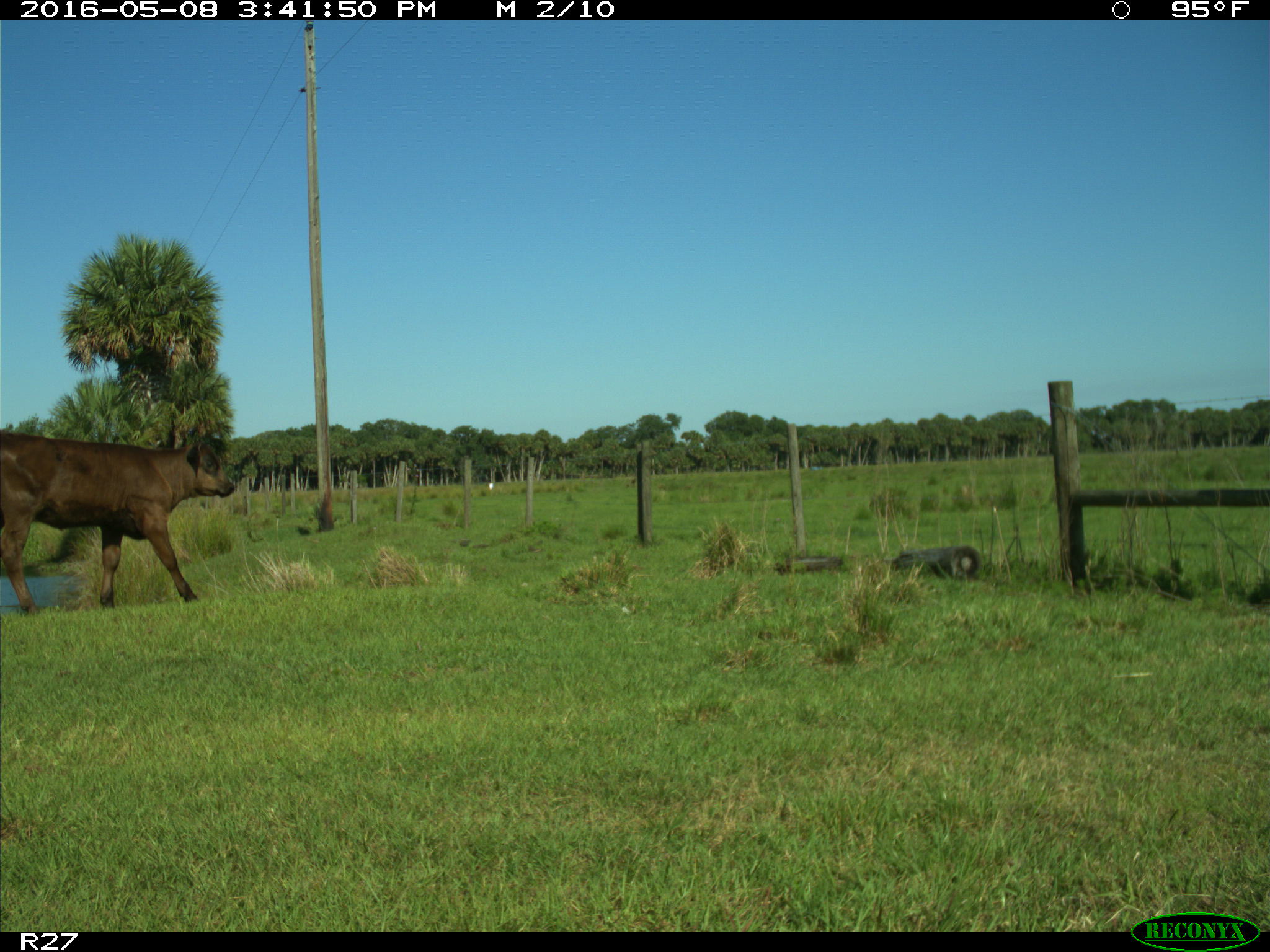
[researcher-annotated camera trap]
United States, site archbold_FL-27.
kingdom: Animalia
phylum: Chordata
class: Mammalia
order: Artiodactyla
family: Bovidae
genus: Bos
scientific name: Bos taurus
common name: domestic cow